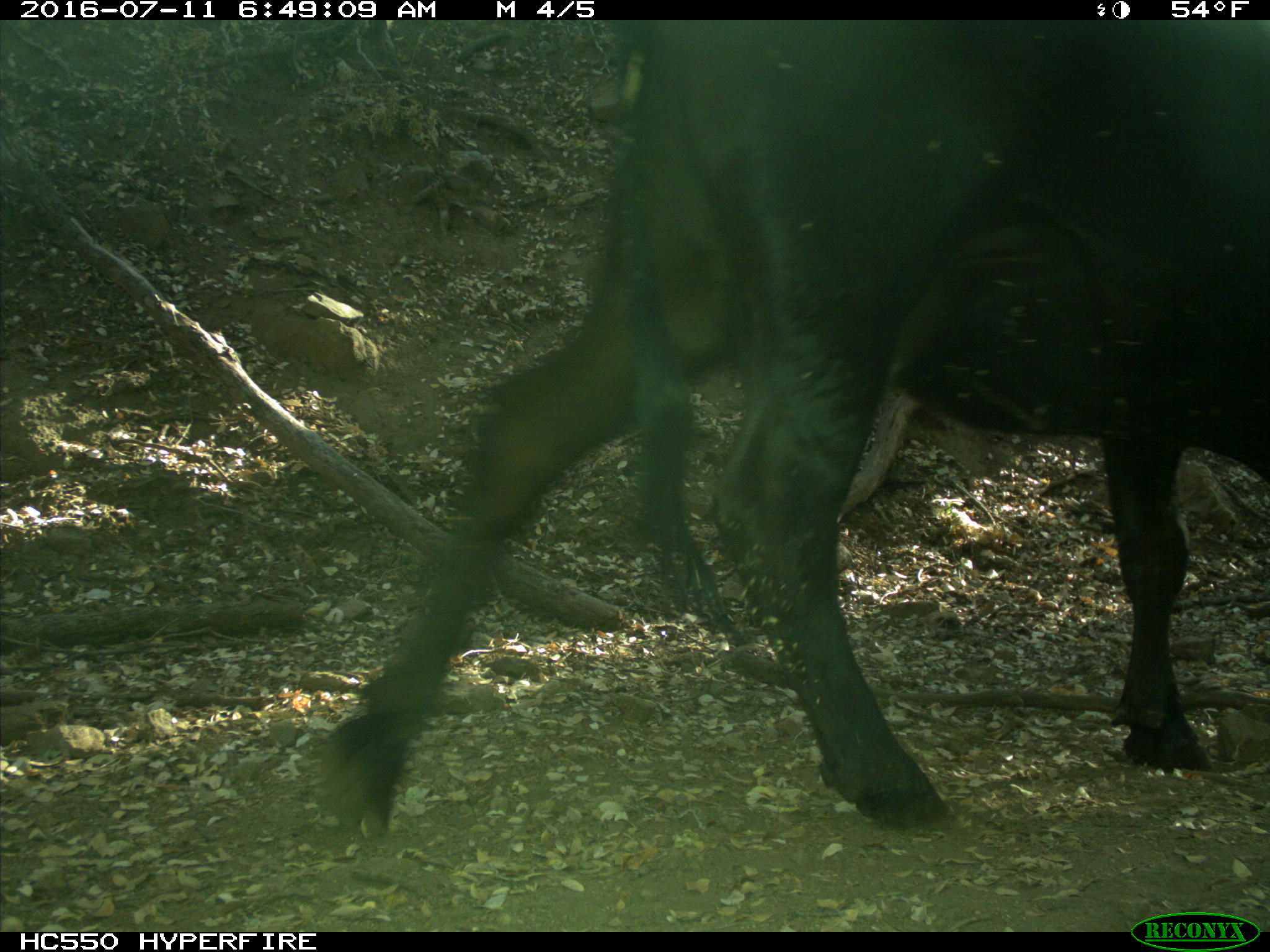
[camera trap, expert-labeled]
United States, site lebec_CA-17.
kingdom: Animalia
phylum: Chordata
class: Mammalia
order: Artiodactyla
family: Bovidae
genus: Bos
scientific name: Bos taurus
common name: domestic cow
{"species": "Bos taurus (domestic cow)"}